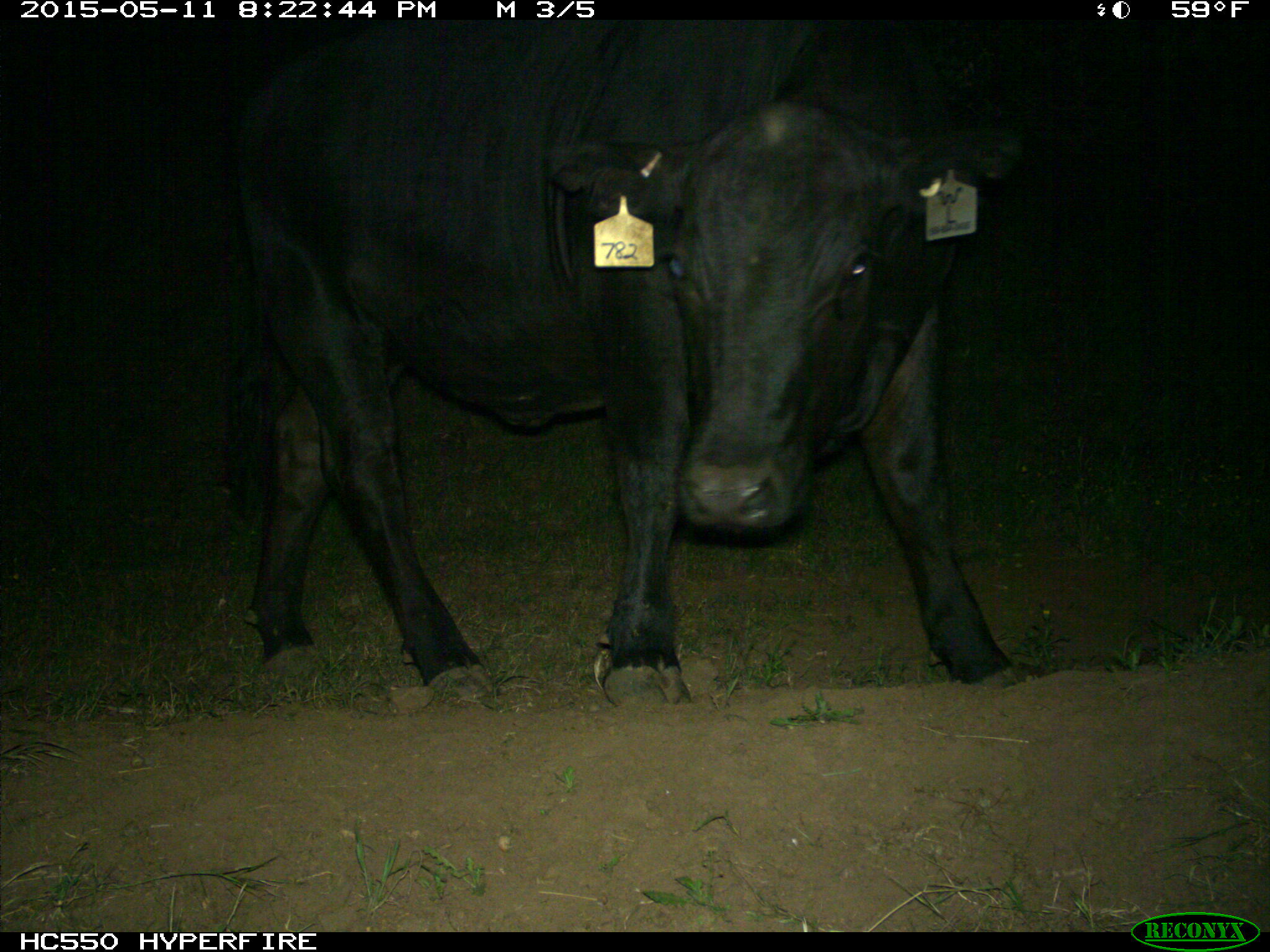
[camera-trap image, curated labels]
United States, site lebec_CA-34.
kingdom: Animalia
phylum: Chordata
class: Mammalia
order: Artiodactyla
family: Bovidae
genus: Bos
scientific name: Bos taurus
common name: domestic cow